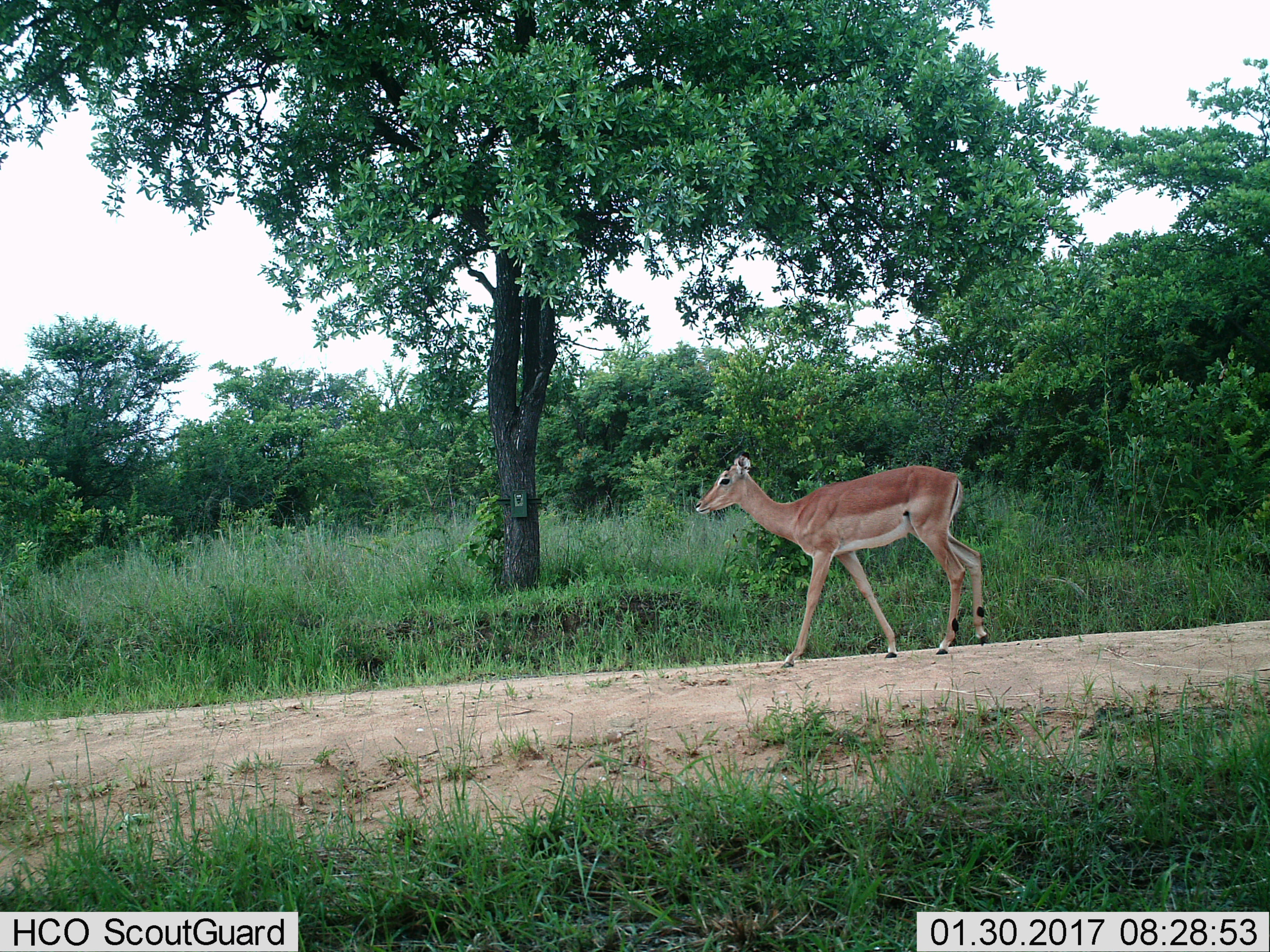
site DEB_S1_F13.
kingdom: Animalia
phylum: Chordata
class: Mammalia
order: Artiodactyla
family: Bovidae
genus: Aepyceros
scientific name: Aepyceros melampus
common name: impala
Impala (Aepyceros melampus), count 1. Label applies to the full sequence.